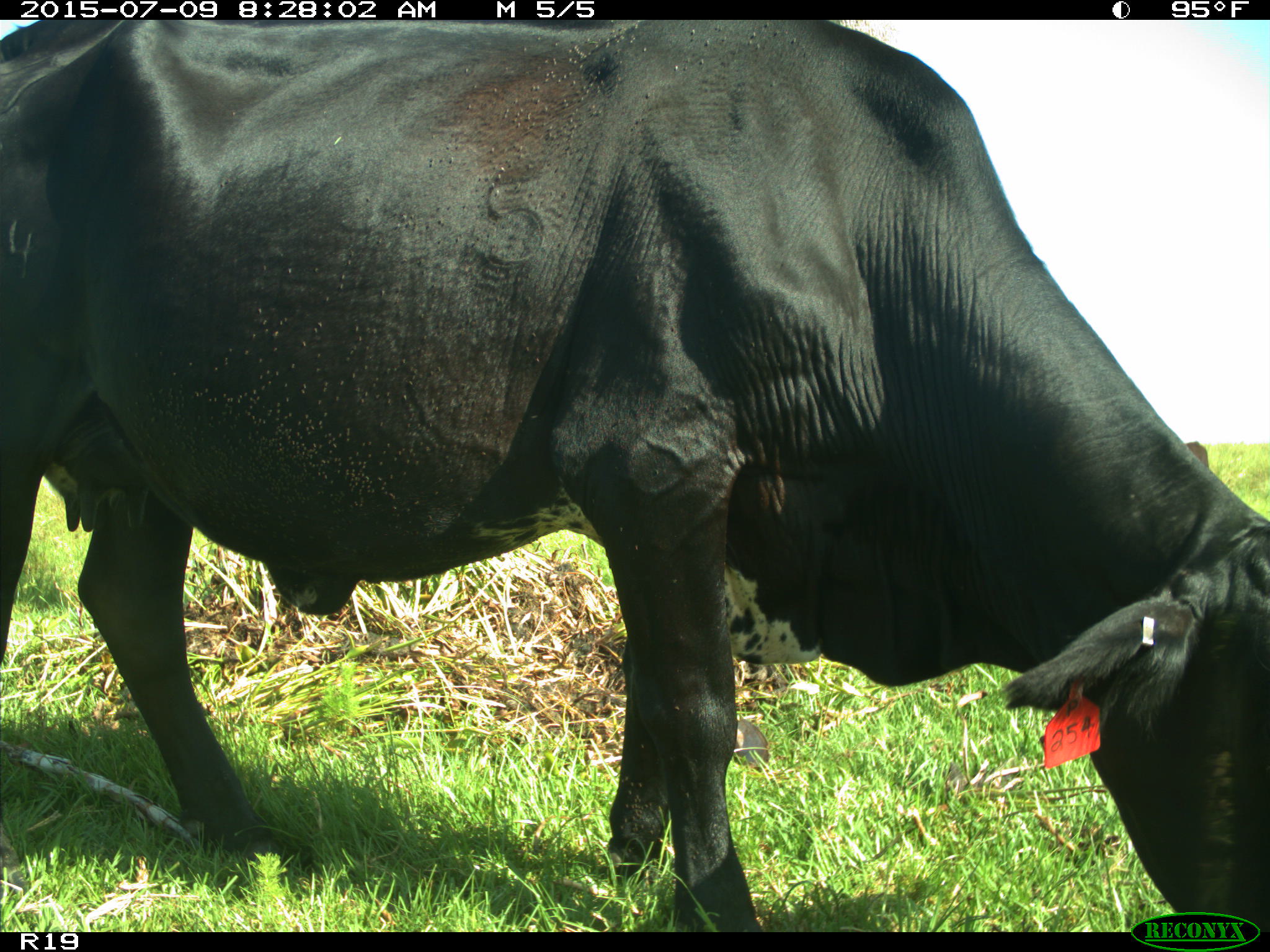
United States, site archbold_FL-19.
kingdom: Animalia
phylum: Chordata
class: Mammalia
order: Artiodactyla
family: Bovidae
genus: Bos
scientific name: Bos taurus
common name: domestic cow